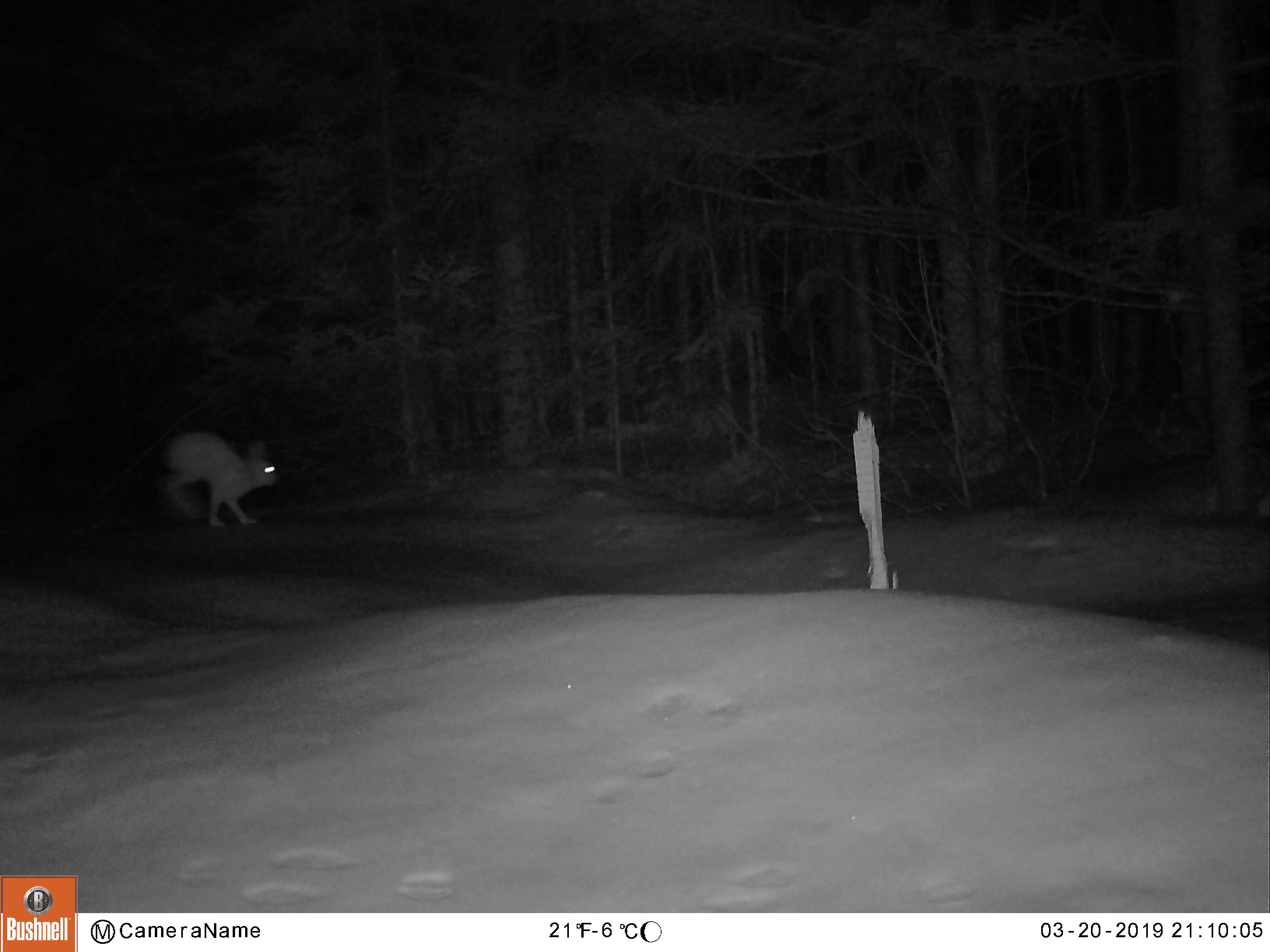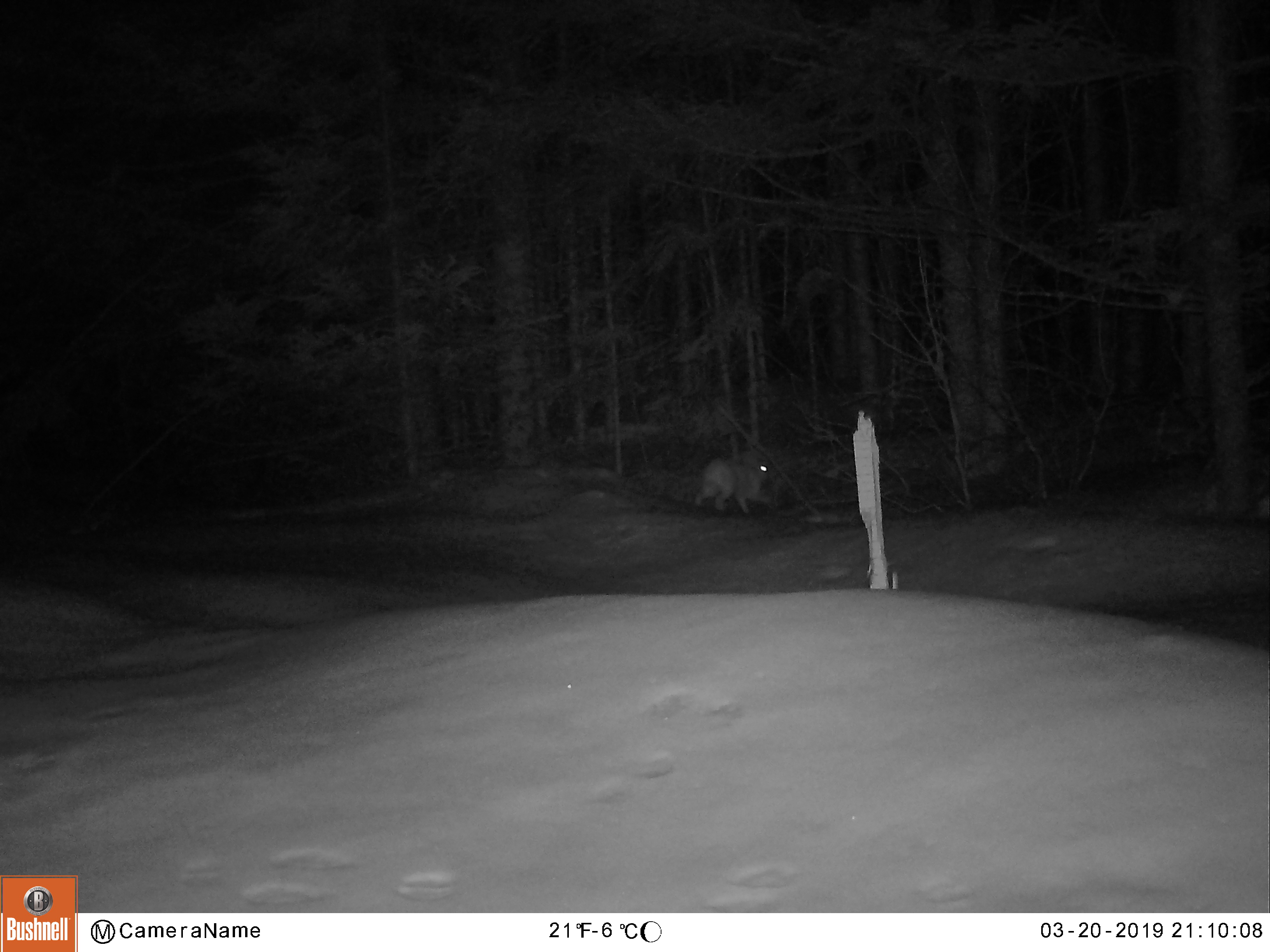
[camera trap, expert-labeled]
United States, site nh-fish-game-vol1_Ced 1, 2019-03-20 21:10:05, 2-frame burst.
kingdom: Animalia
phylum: Chordata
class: Mammalia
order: Lagomorpha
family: Leporidae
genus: Lepus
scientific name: Lepus americanus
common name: snowshoe hare